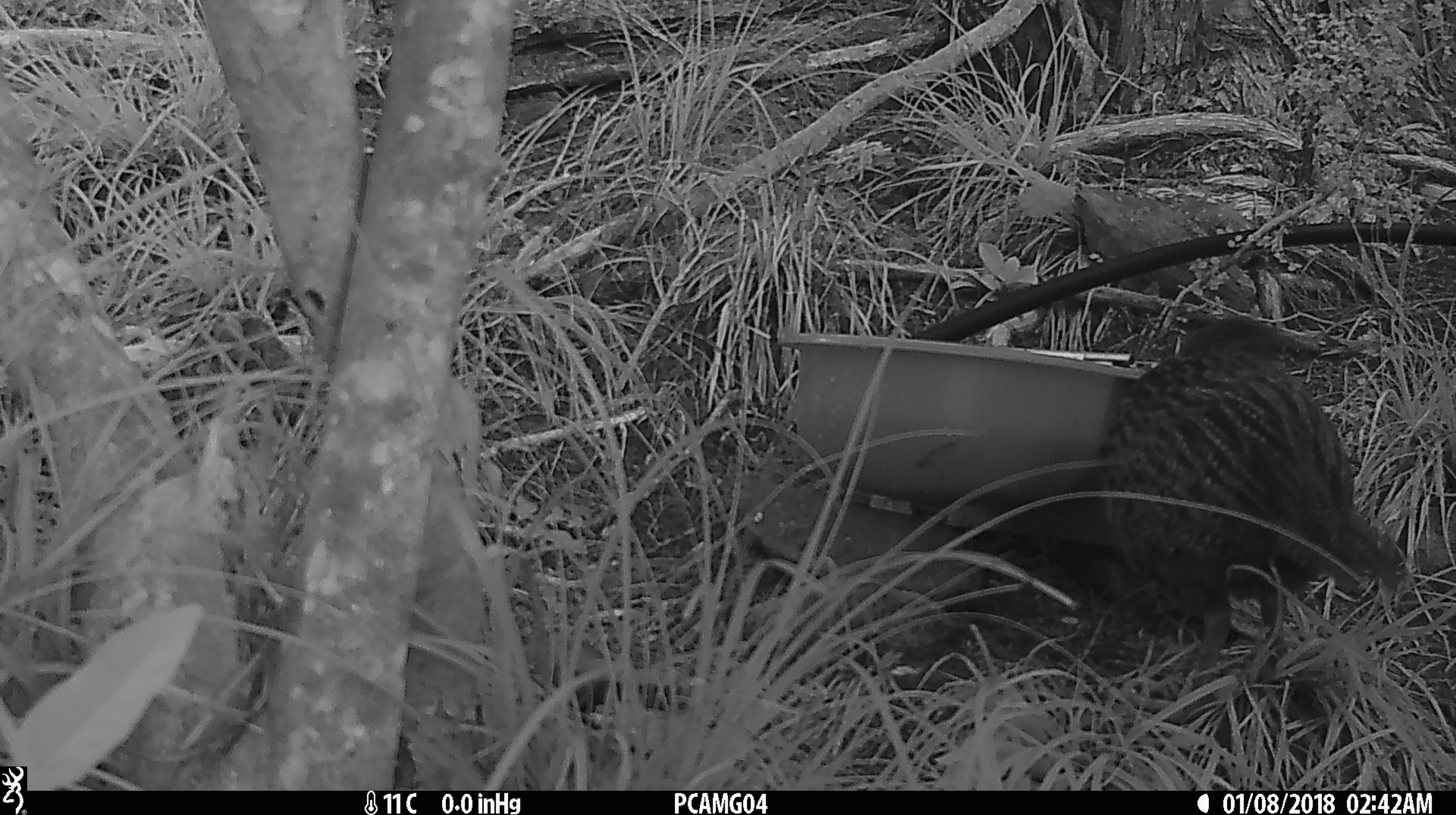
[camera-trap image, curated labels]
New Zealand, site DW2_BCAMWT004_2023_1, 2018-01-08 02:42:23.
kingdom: Animalia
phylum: Chordata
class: Aves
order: Gruiformes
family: Rallidae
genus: Gallirallus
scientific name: Gallirallus australis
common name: weka